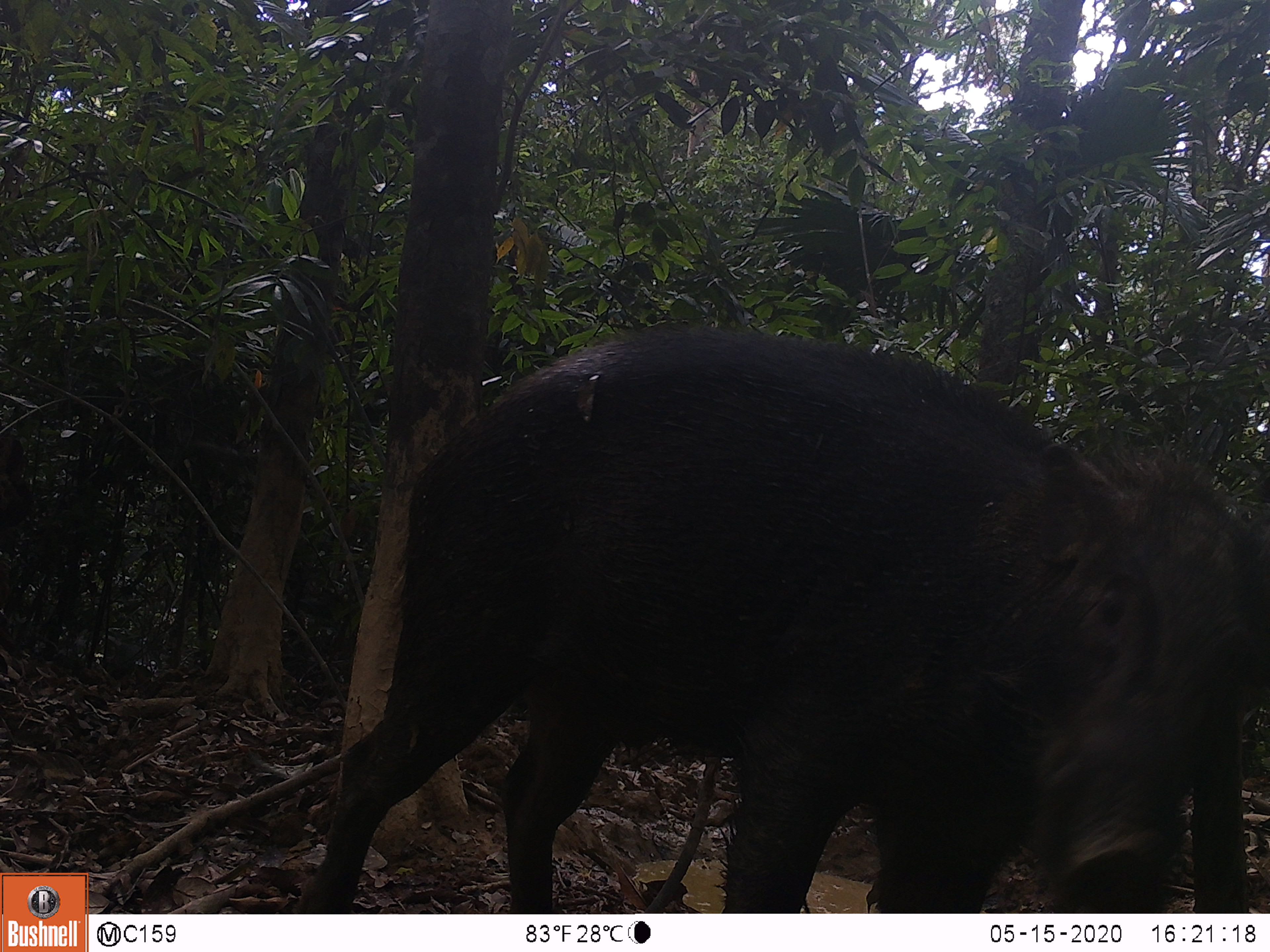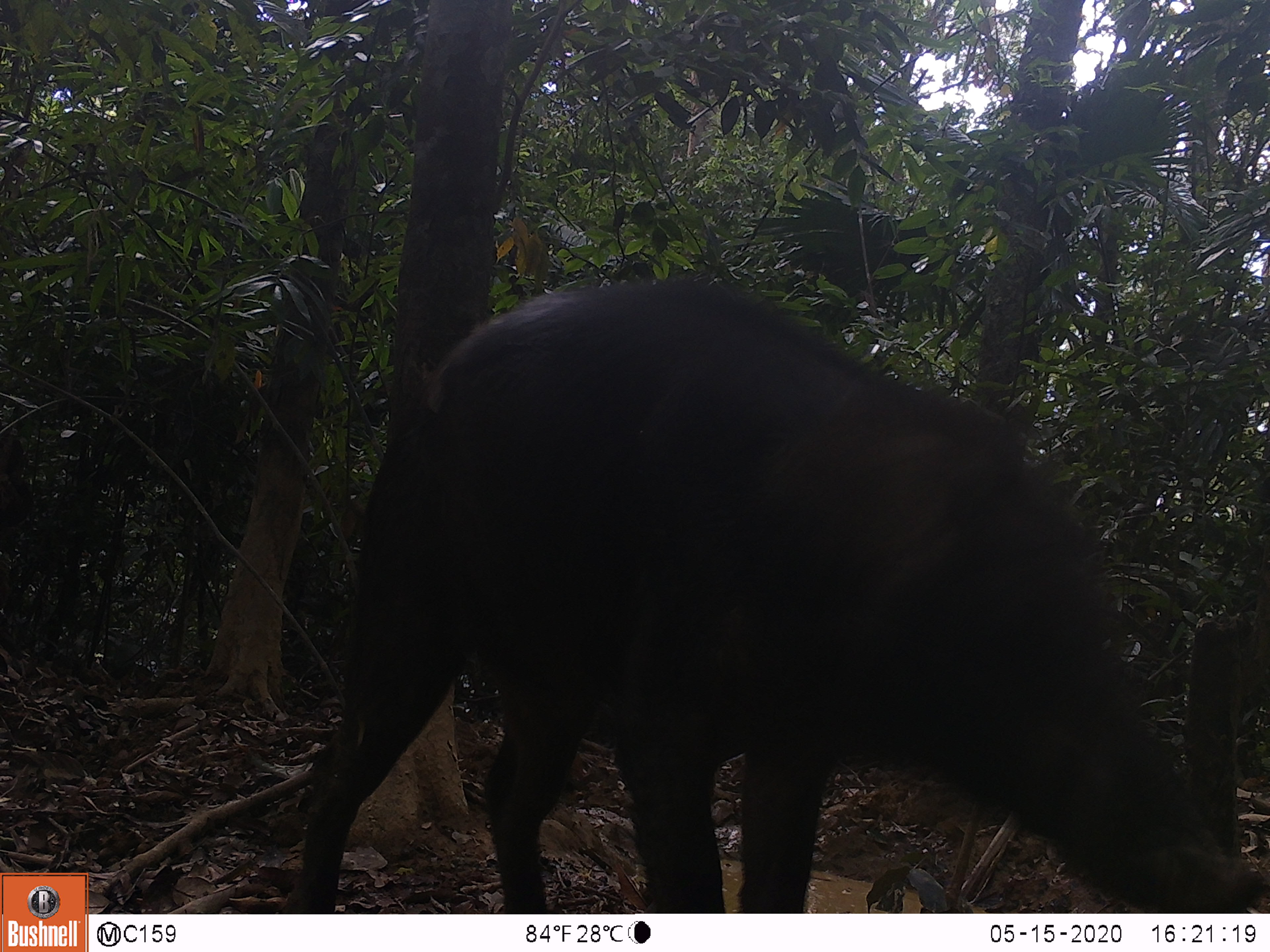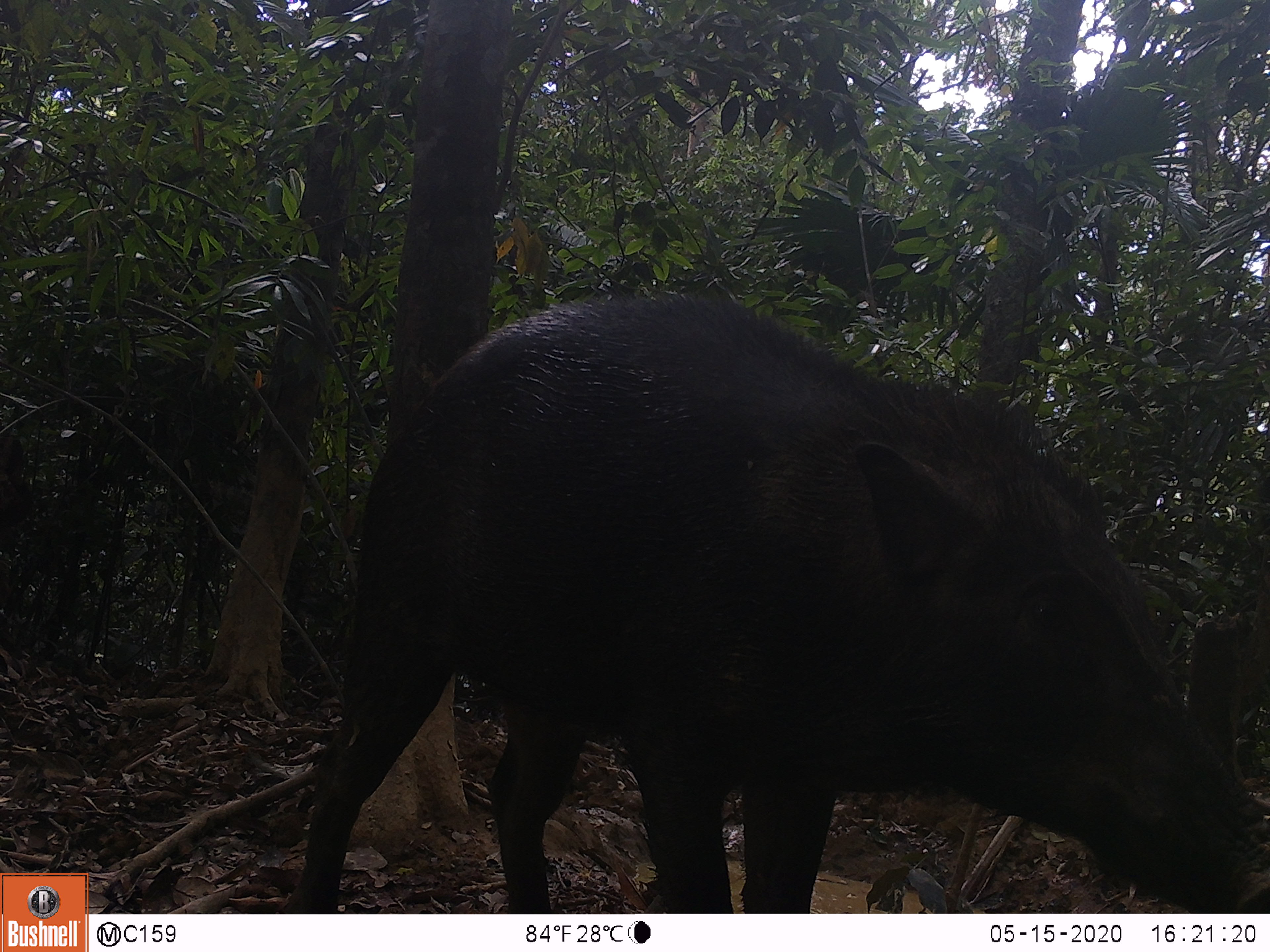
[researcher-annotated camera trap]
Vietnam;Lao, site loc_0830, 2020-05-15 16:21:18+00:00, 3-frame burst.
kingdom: Animalia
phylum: Chordata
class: Mammalia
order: Artiodactyla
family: Suidae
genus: Sus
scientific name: Sus scrofa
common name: eurasian wild pig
Eurasian wild pig (Sus scrofa). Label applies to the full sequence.